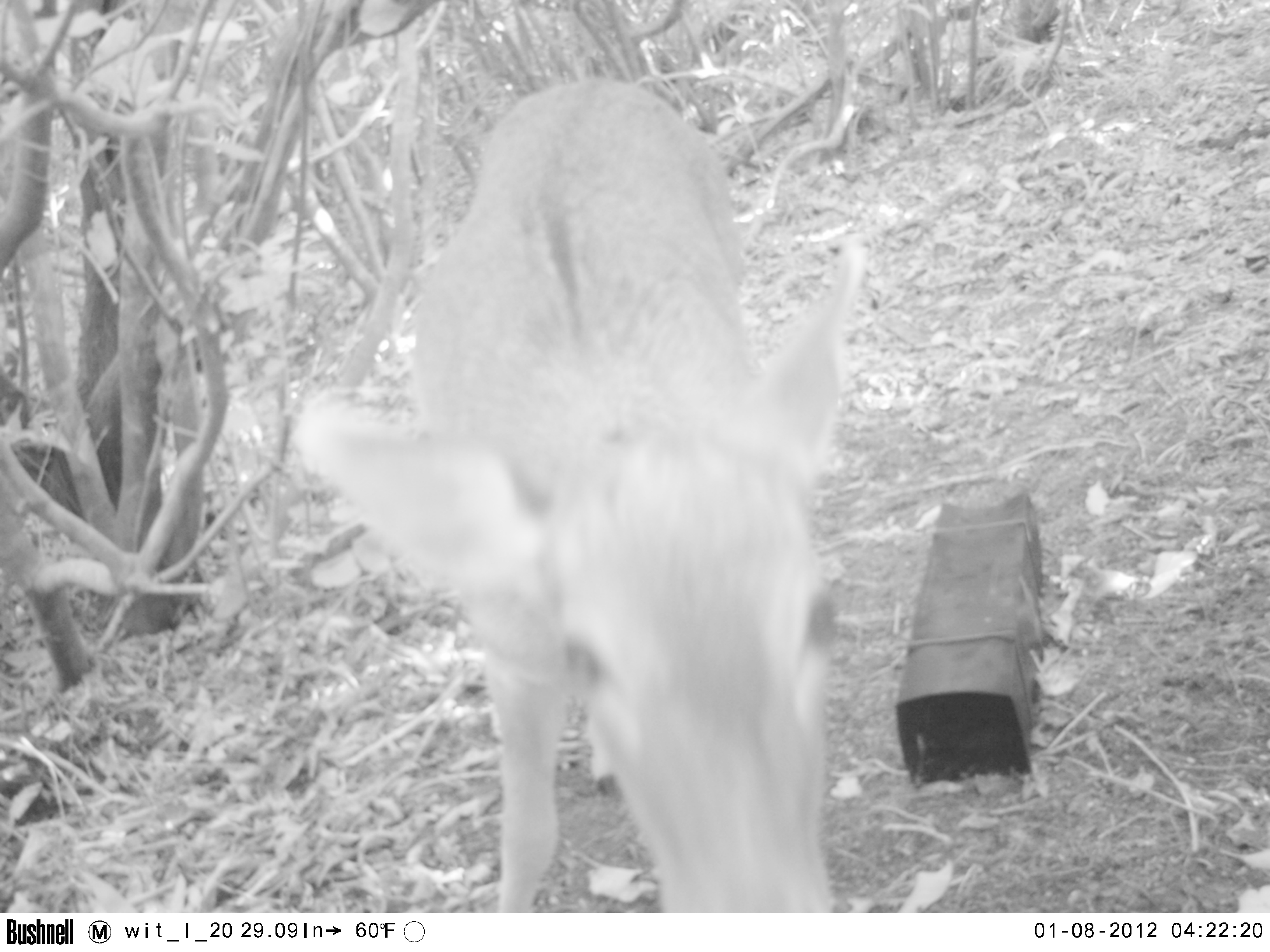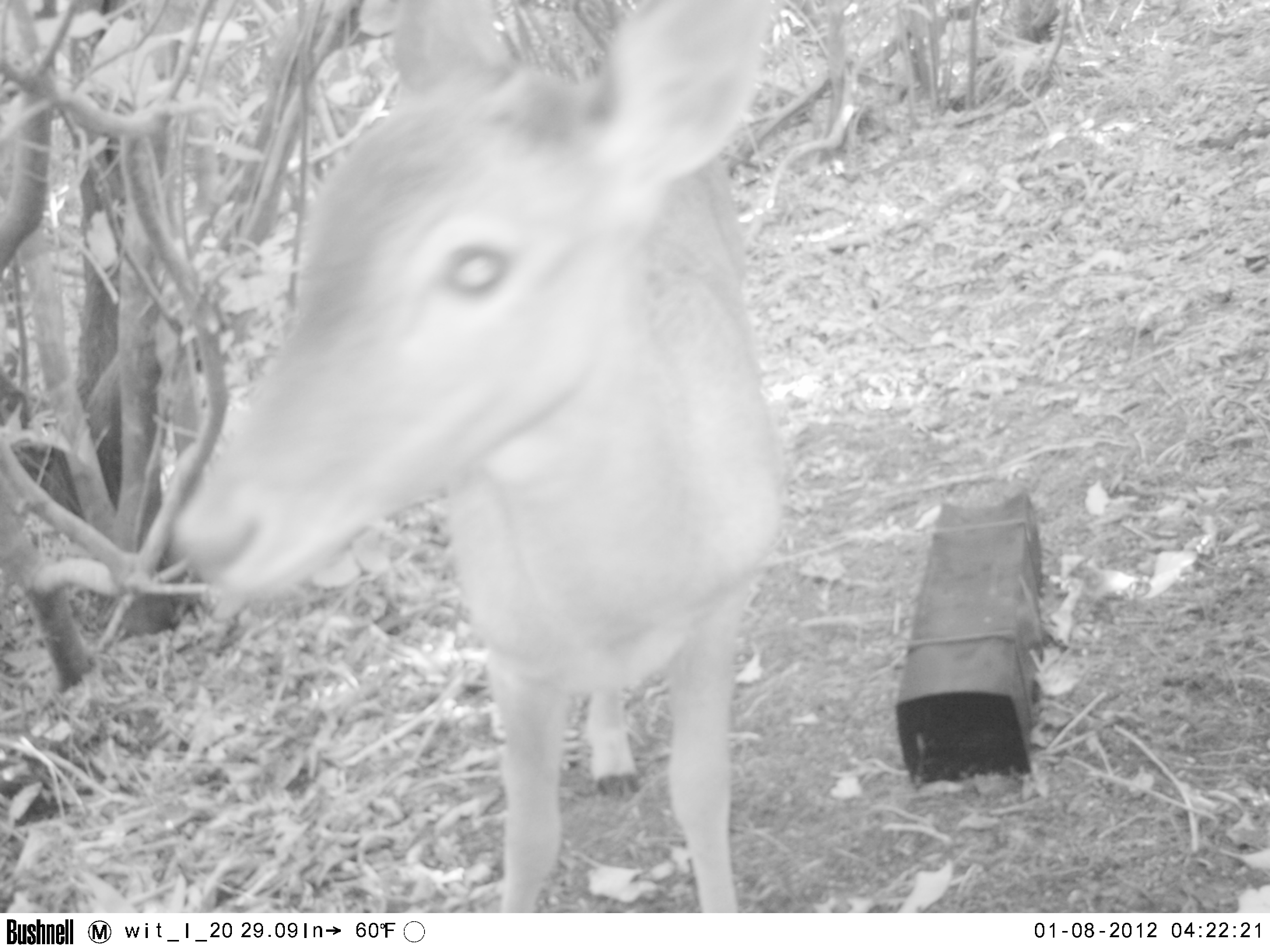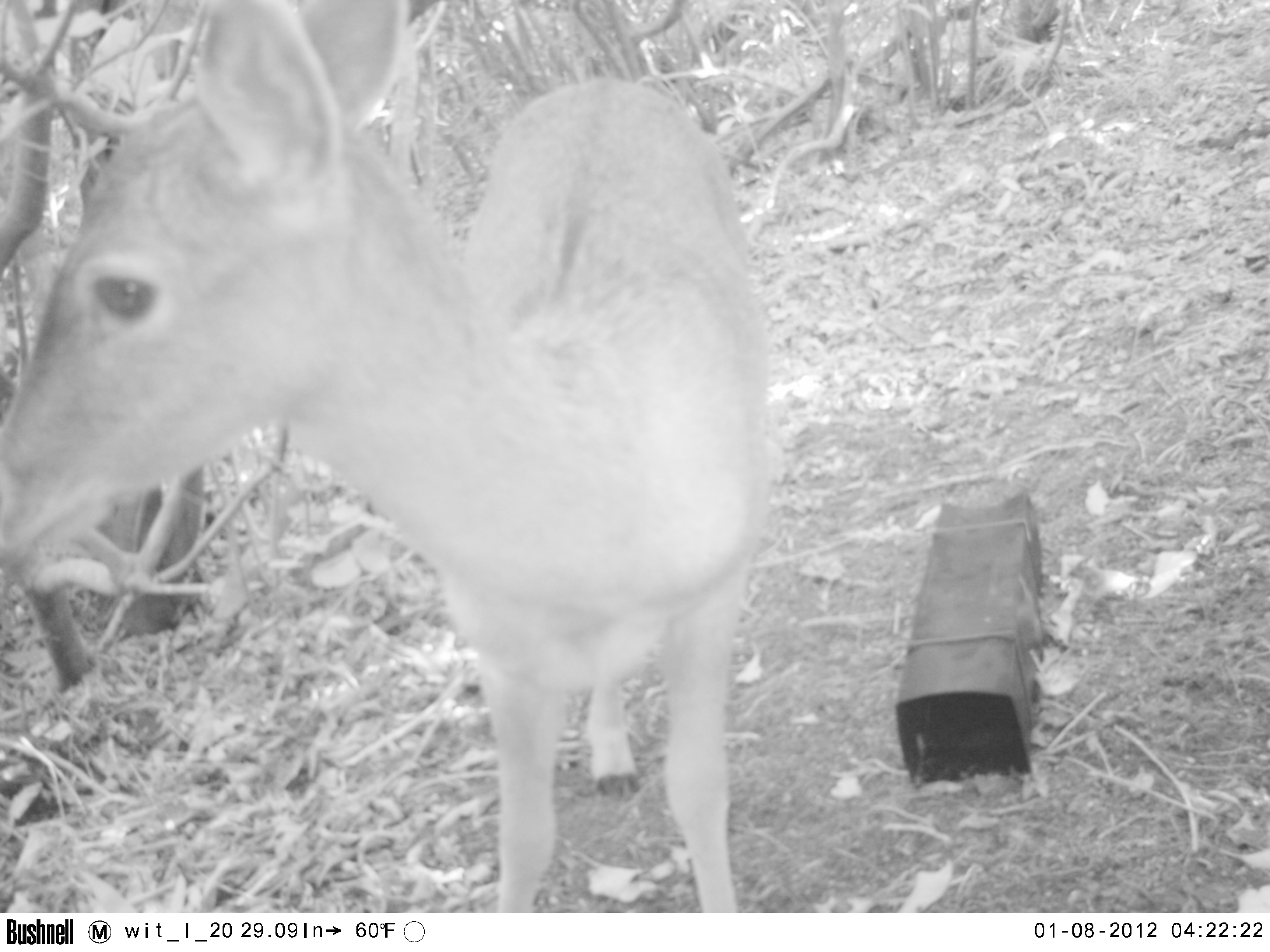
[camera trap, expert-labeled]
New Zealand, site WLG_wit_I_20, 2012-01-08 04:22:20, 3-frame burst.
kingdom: Animalia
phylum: Chordata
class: Mammalia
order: Artiodactyla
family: Cervidae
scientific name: Cervidae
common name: deer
Deer (Cervidae).